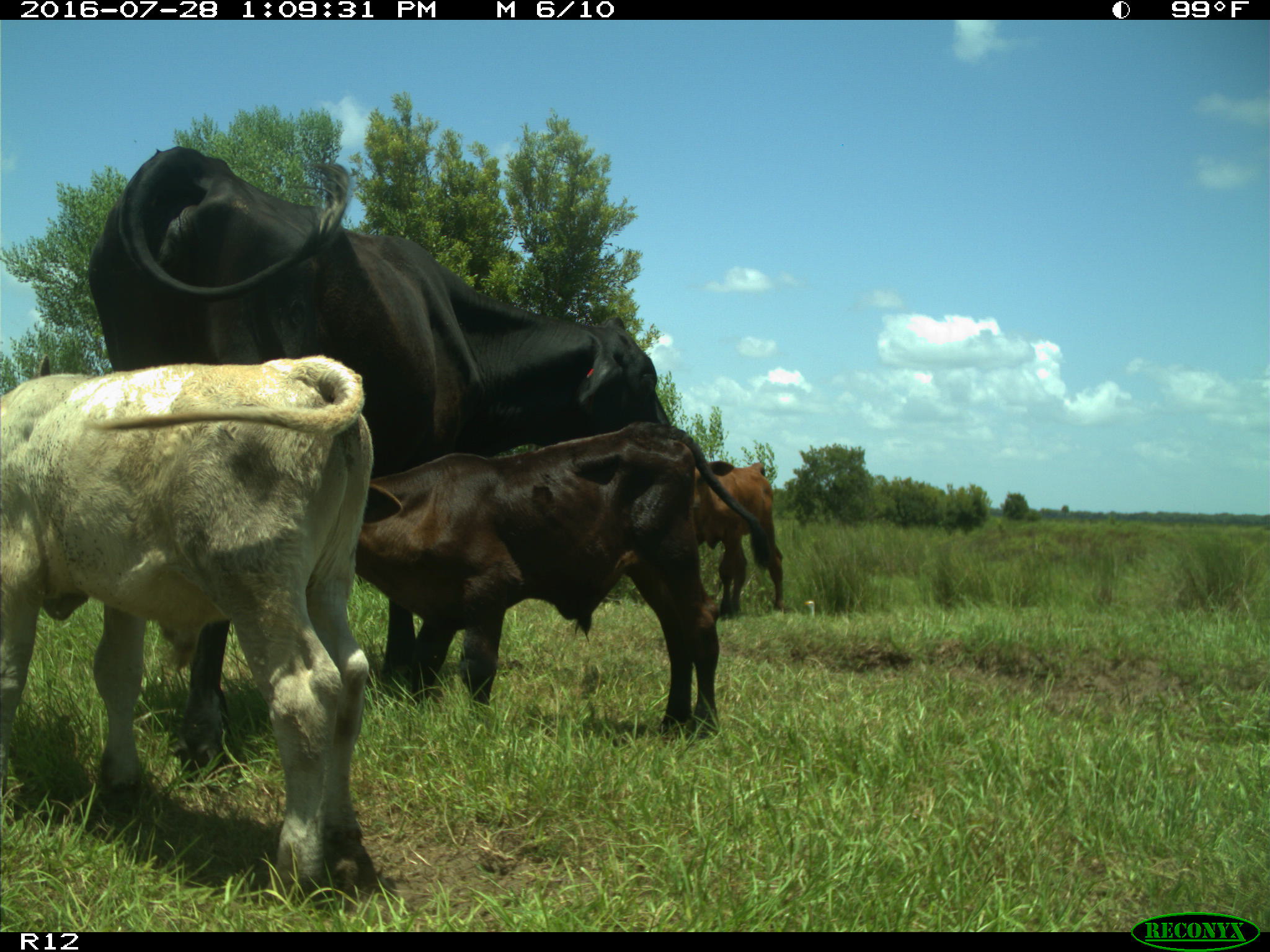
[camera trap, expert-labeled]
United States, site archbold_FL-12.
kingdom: Animalia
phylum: Chordata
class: Mammalia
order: Artiodactyla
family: Bovidae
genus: Bos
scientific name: Bos taurus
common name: domestic cow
Bos taurus (domestic cow).